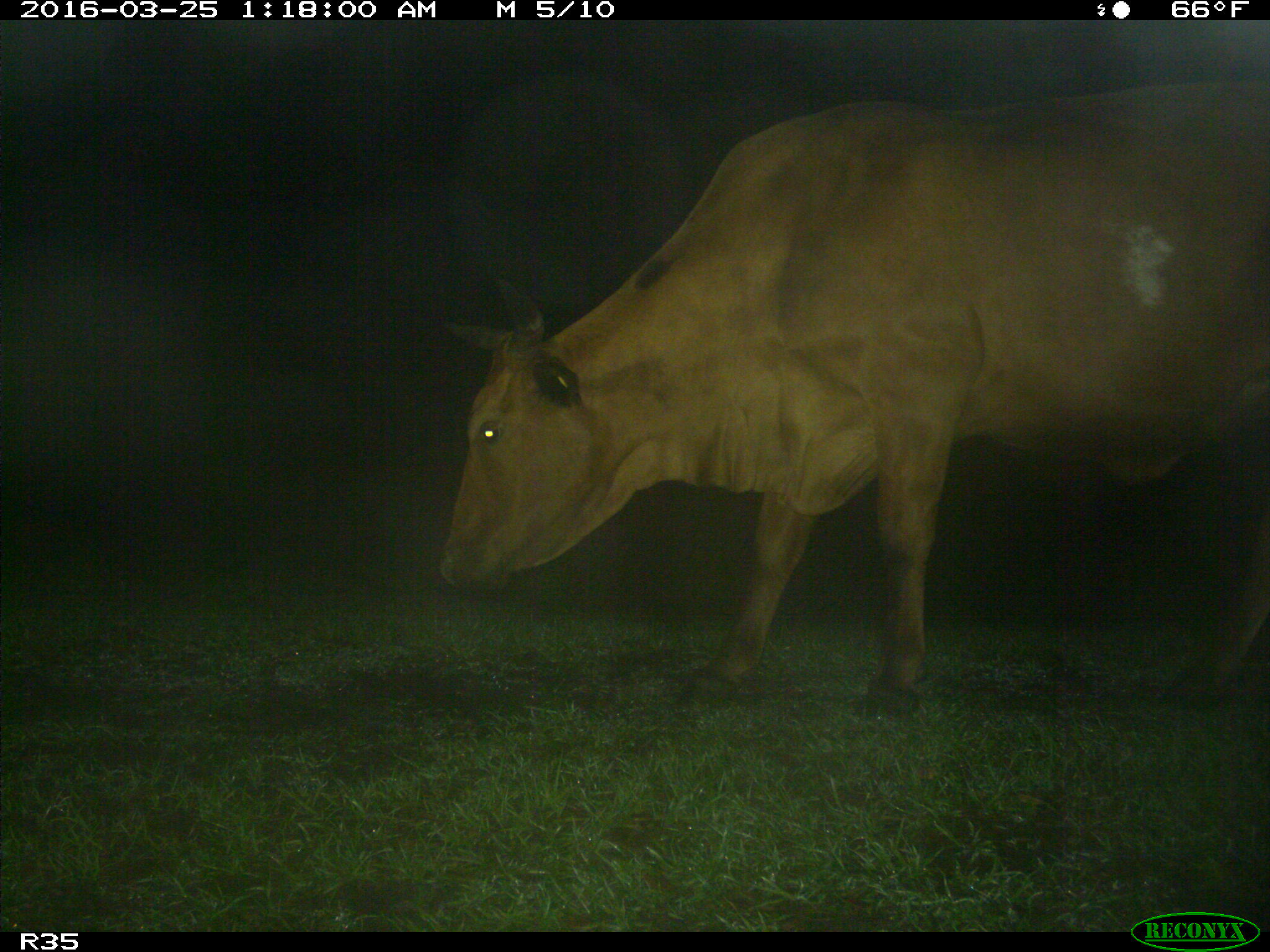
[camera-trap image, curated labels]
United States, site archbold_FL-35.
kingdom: Animalia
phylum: Chordata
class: Mammalia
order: Artiodactyla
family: Bovidae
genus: Bos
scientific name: Bos taurus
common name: domestic cow